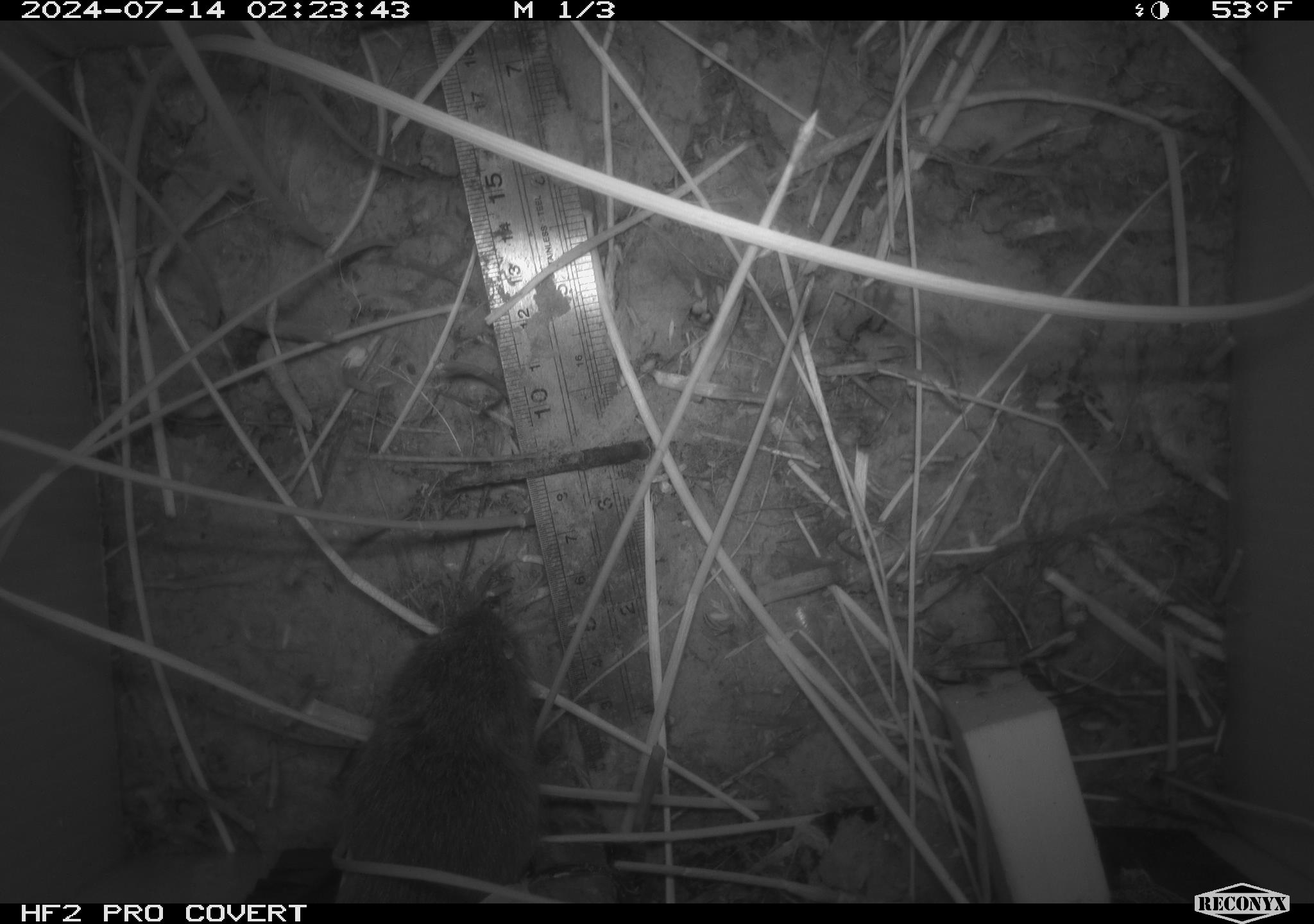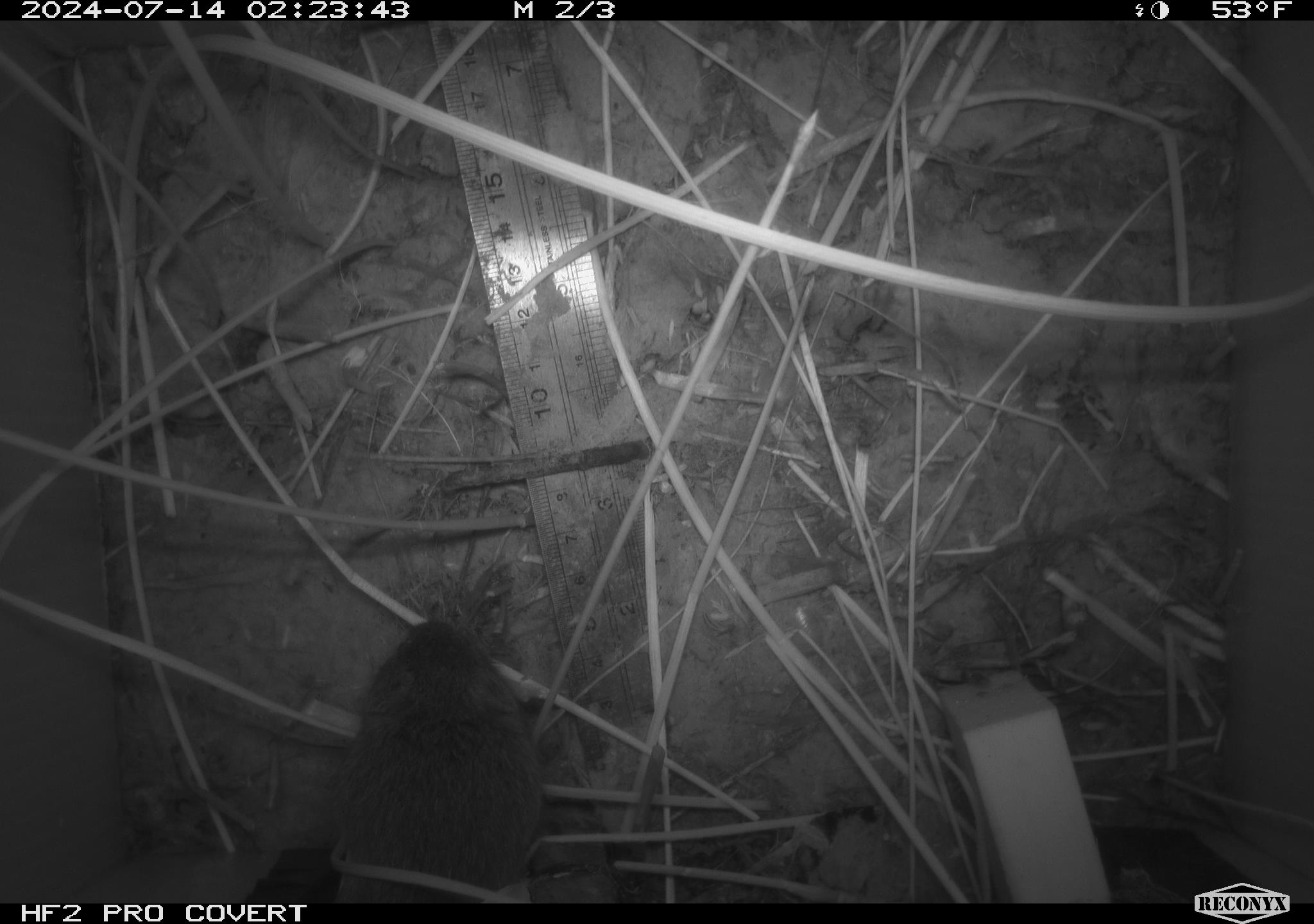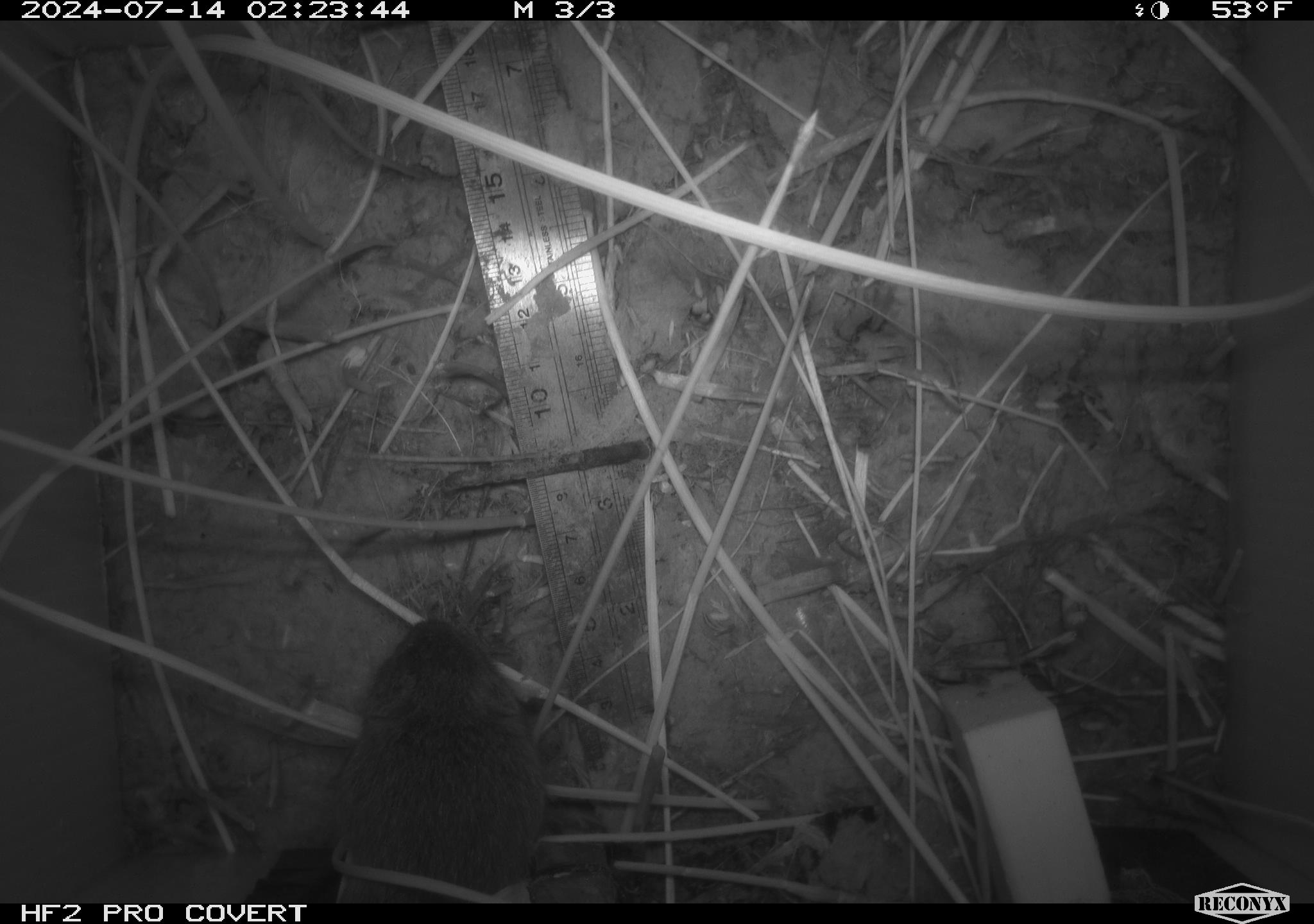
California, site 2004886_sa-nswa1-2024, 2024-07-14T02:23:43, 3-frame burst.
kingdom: Animalia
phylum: Chordata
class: Mammalia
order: Rodentia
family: Cricetidae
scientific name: Arvicolinae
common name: voles, lemmings, and muskrats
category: arvicolinae subfamily